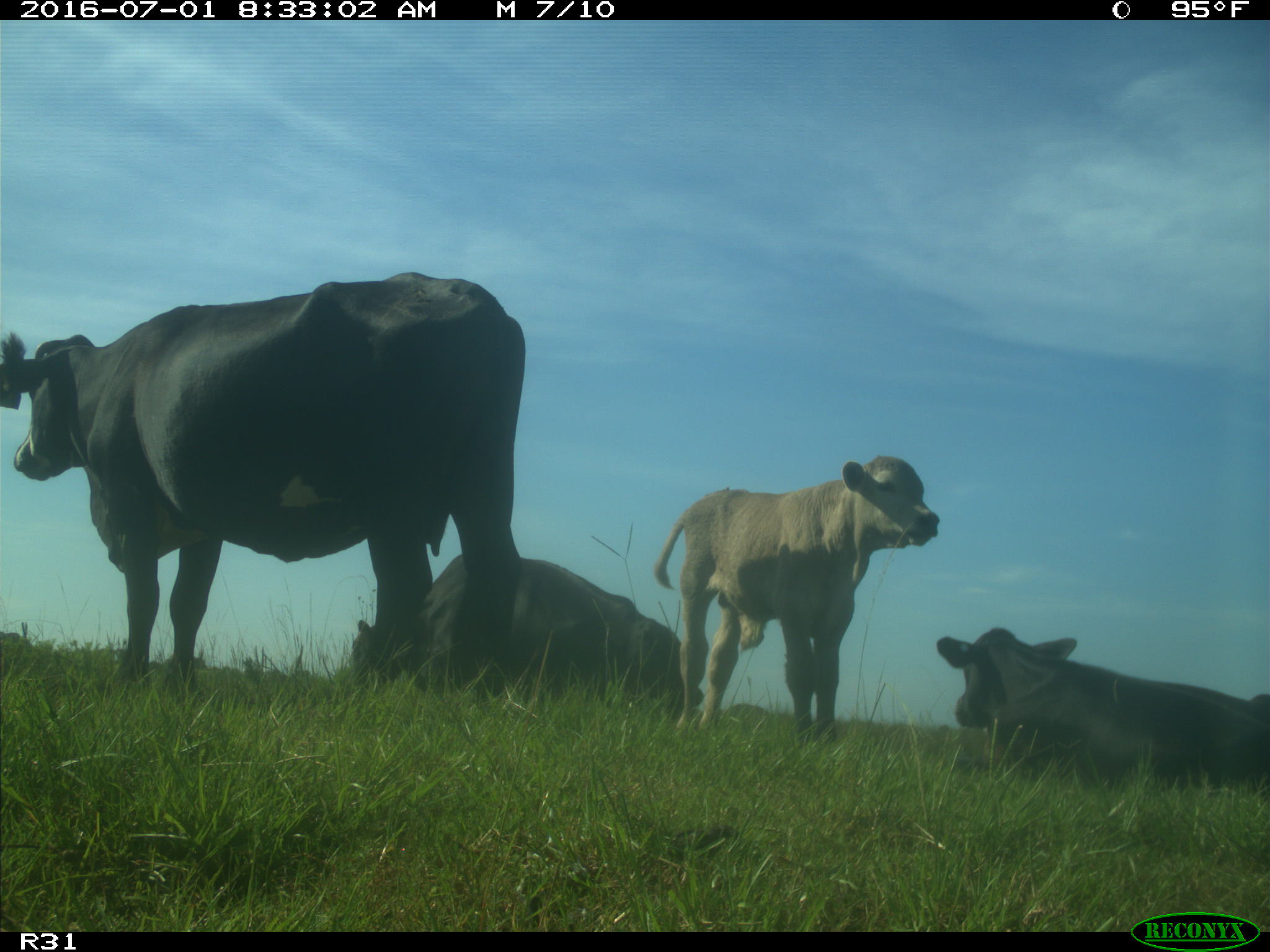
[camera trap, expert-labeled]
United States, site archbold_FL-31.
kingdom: Animalia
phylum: Chordata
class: Mammalia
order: Artiodactyla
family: Bovidae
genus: Bos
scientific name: Bos taurus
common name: domestic cow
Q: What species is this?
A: Bos taurus (domestic cow).